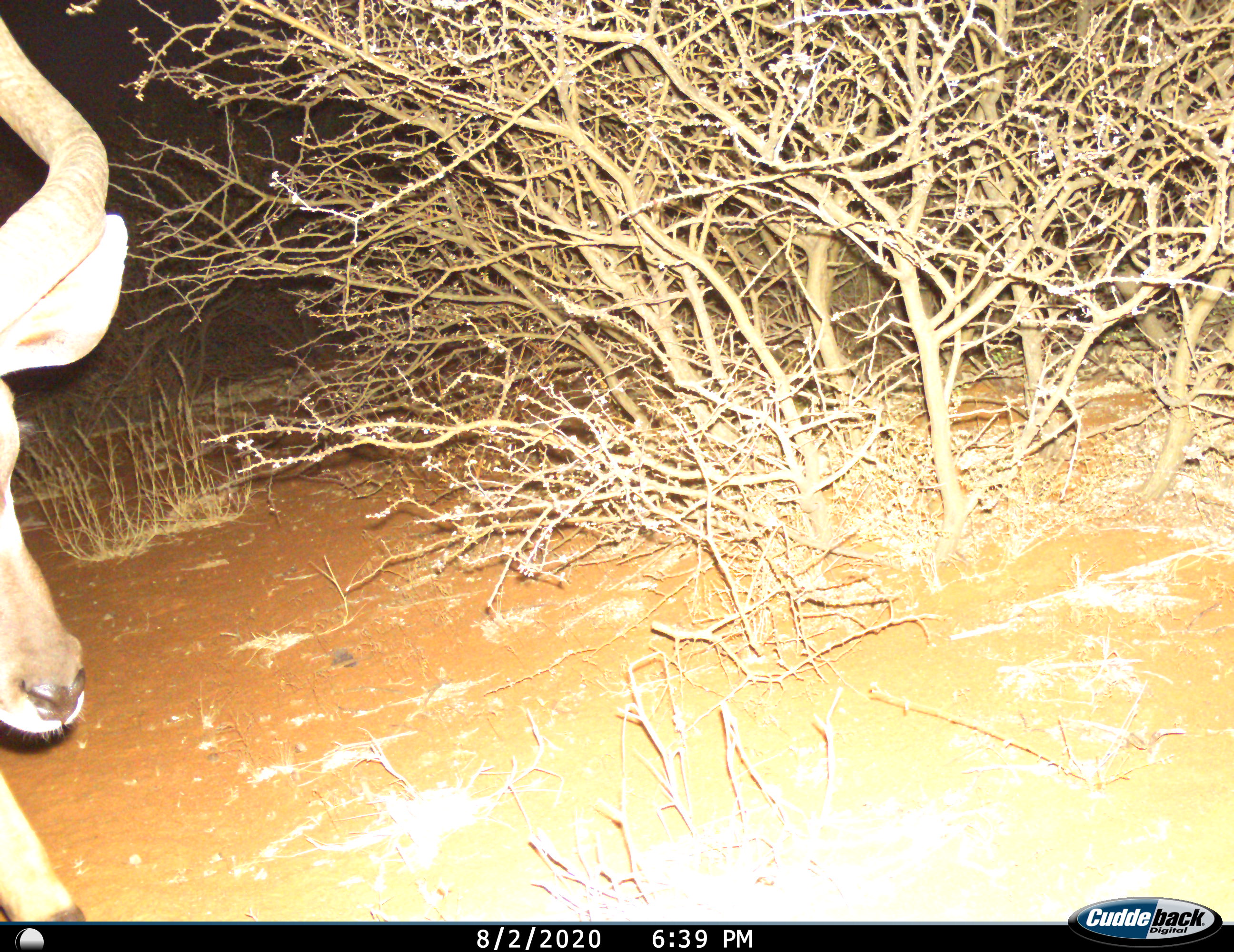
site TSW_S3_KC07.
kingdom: Animalia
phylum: Chordata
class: Mammalia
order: Artiodactyla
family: Bovidae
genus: Tragelaphus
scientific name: Tragelaphus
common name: kudu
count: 1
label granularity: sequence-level